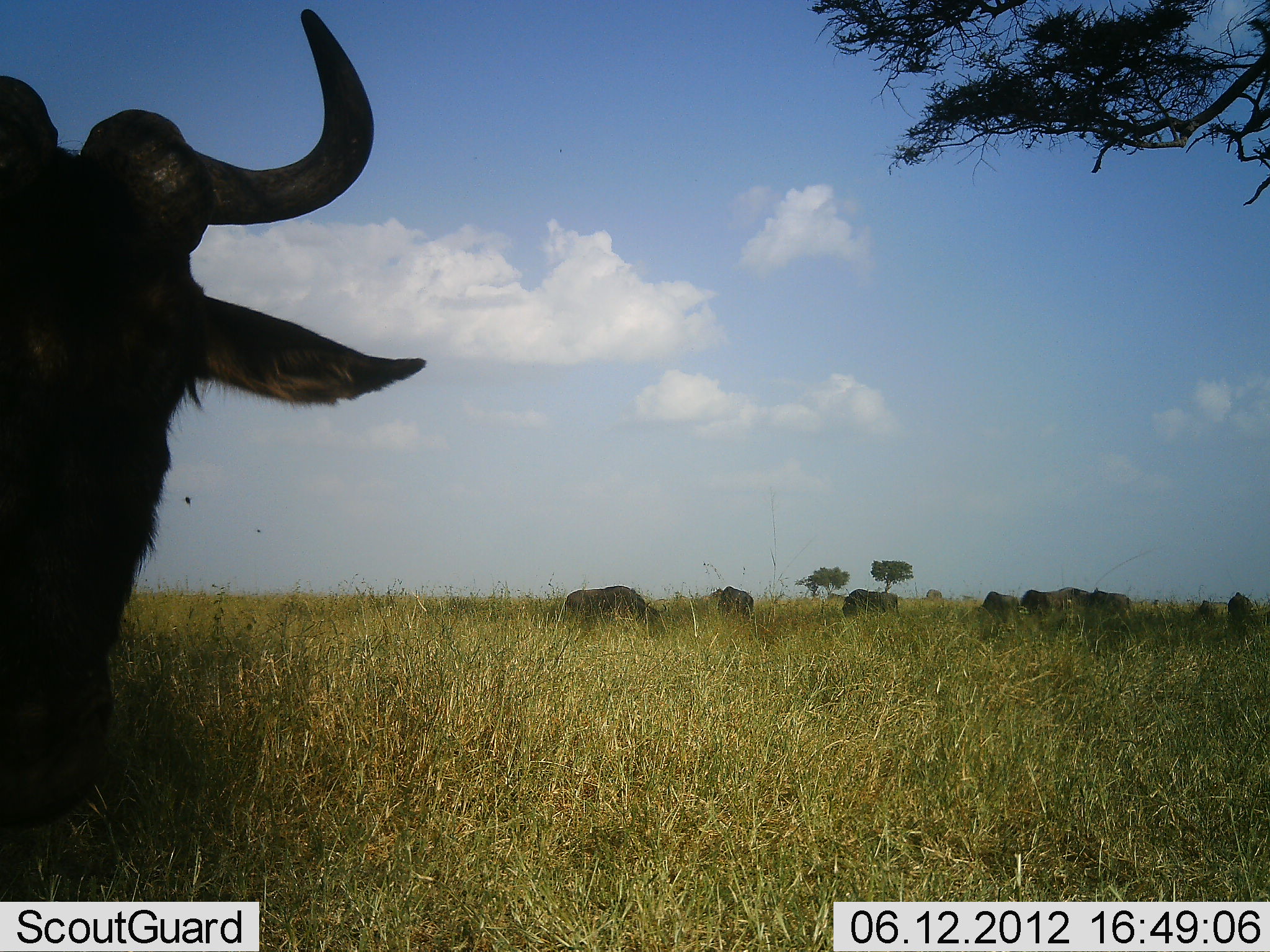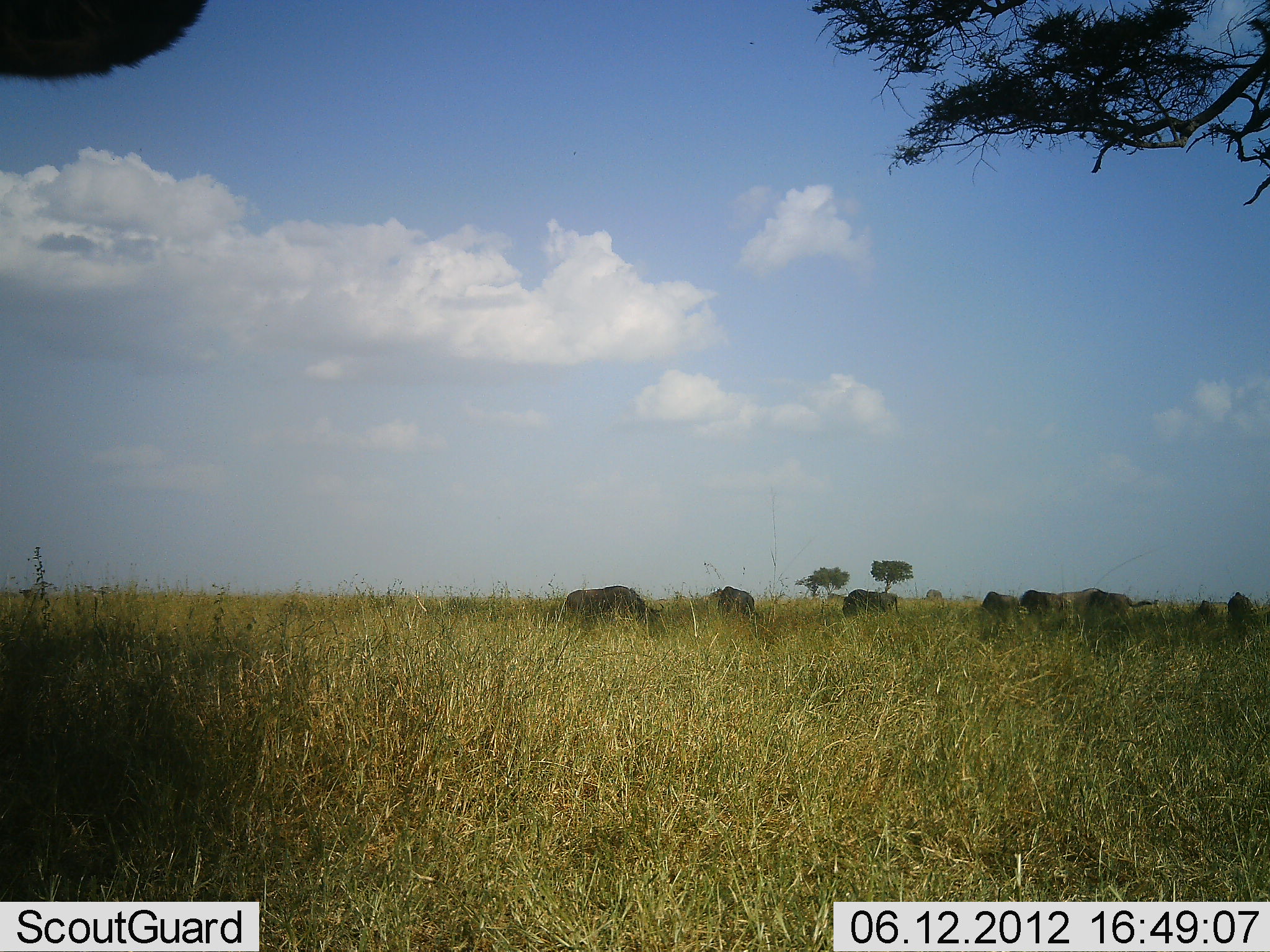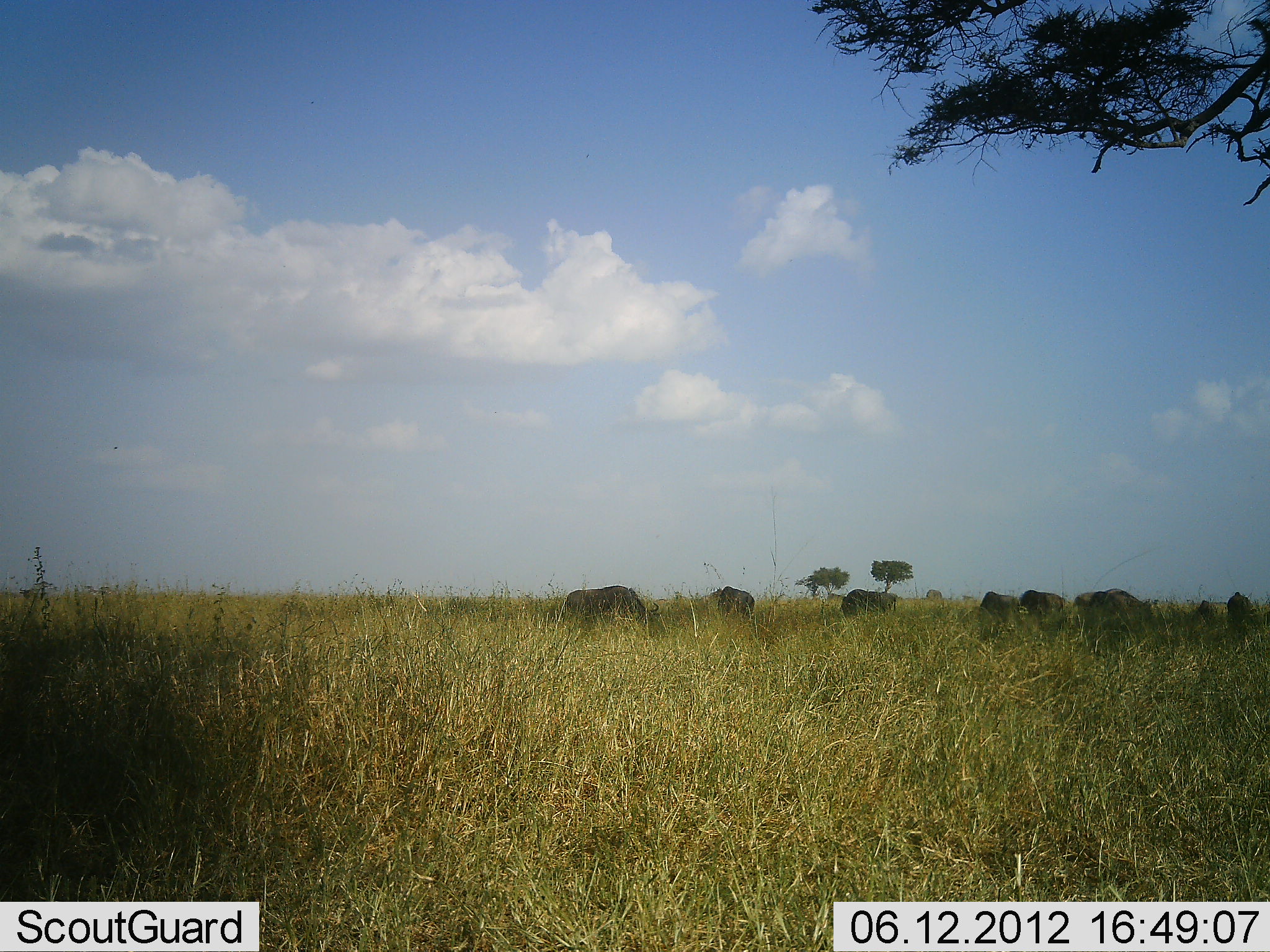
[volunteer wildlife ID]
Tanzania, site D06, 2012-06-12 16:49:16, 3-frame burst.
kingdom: Animalia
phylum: Chordata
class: Mammalia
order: Artiodactyla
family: Bovidae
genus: Connochaetes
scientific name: Connochaetes taurinus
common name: blue wildebeest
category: wildebeest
Wildebeest (blue wildebeest) (Connochaetes taurinus), count 10. Behavior (volunteer vote fractions): standing 50%, resting 0%, moving 60%, interacting 0%. Young present (vote fraction): 0%. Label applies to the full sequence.